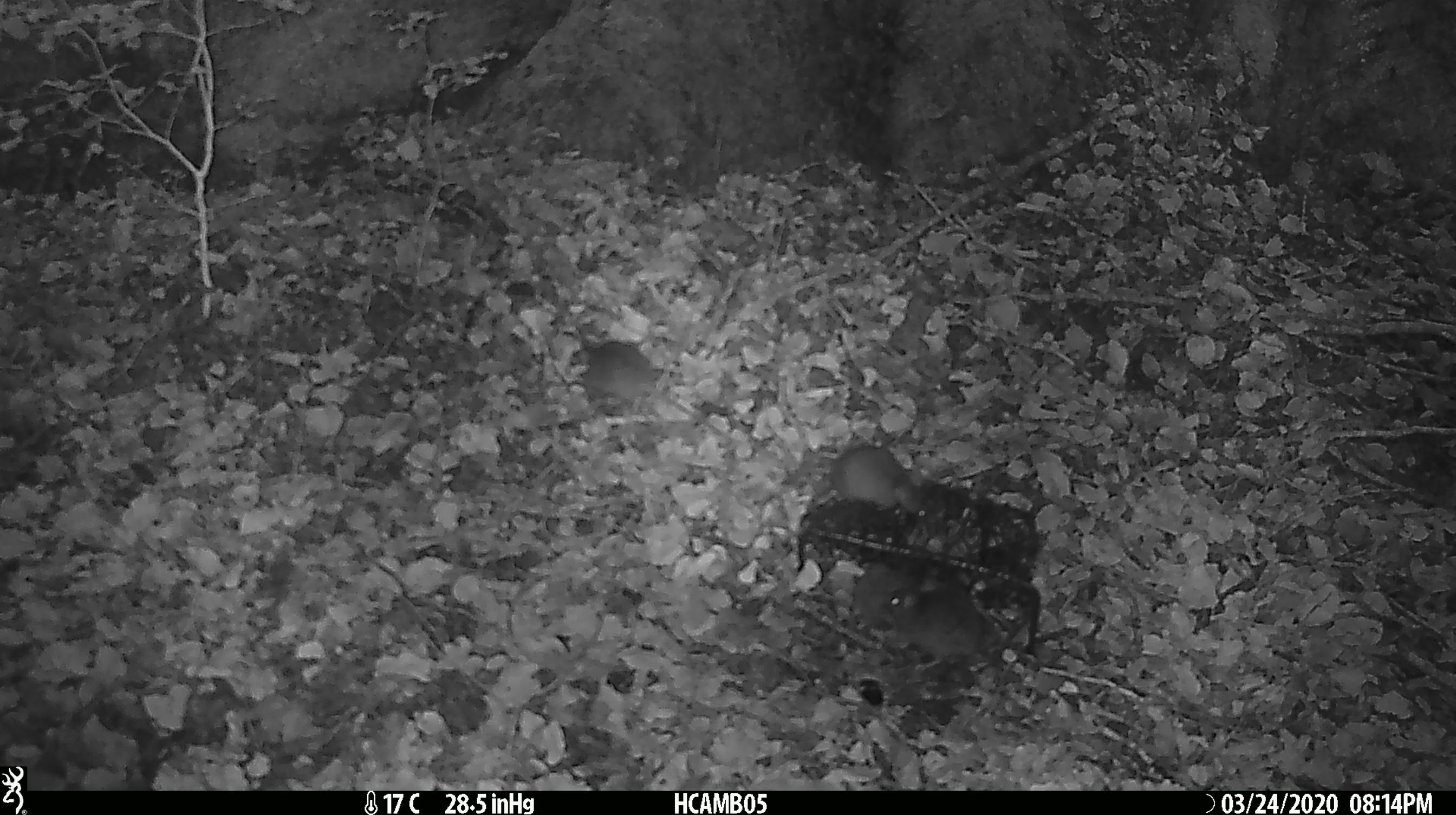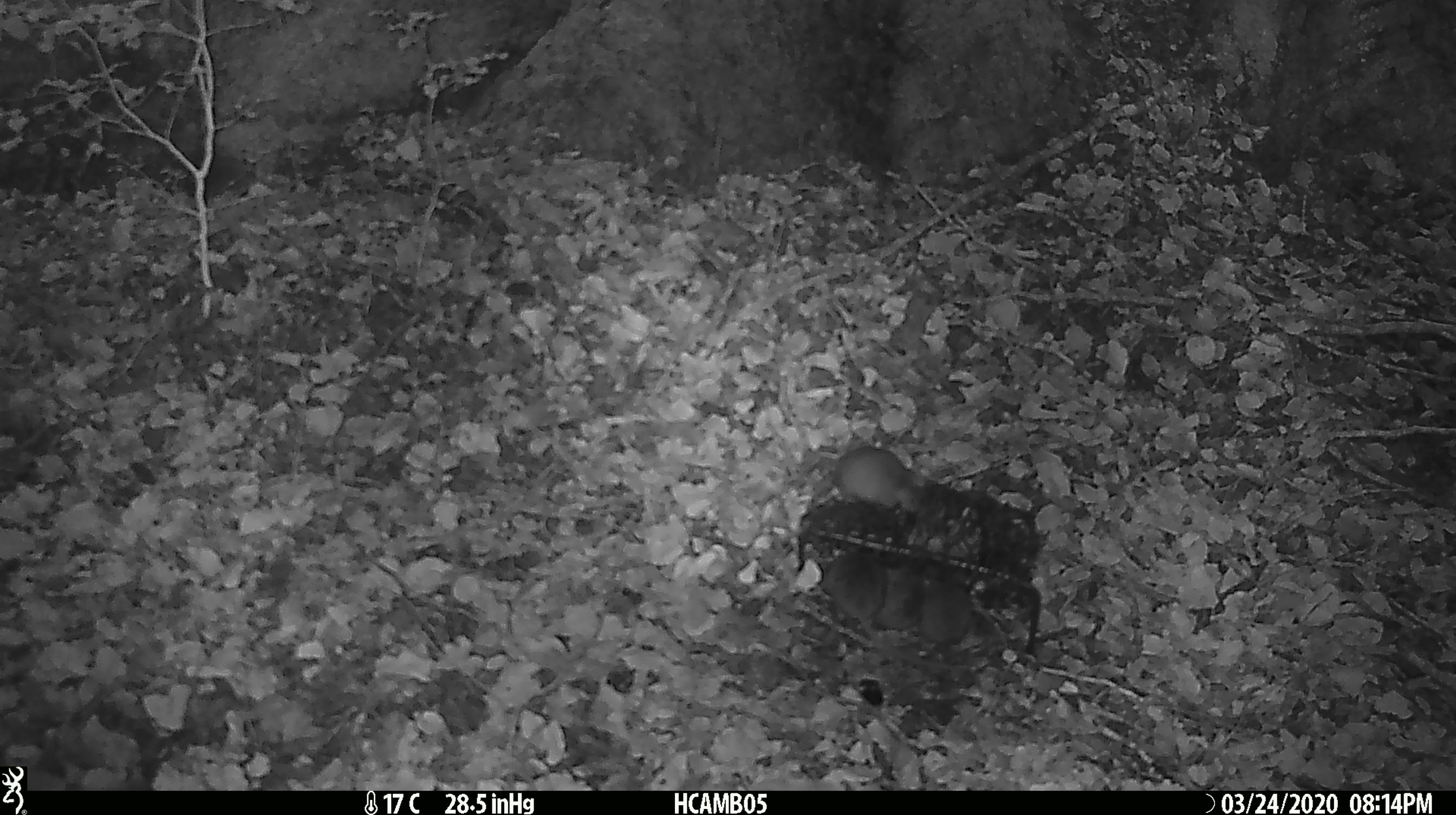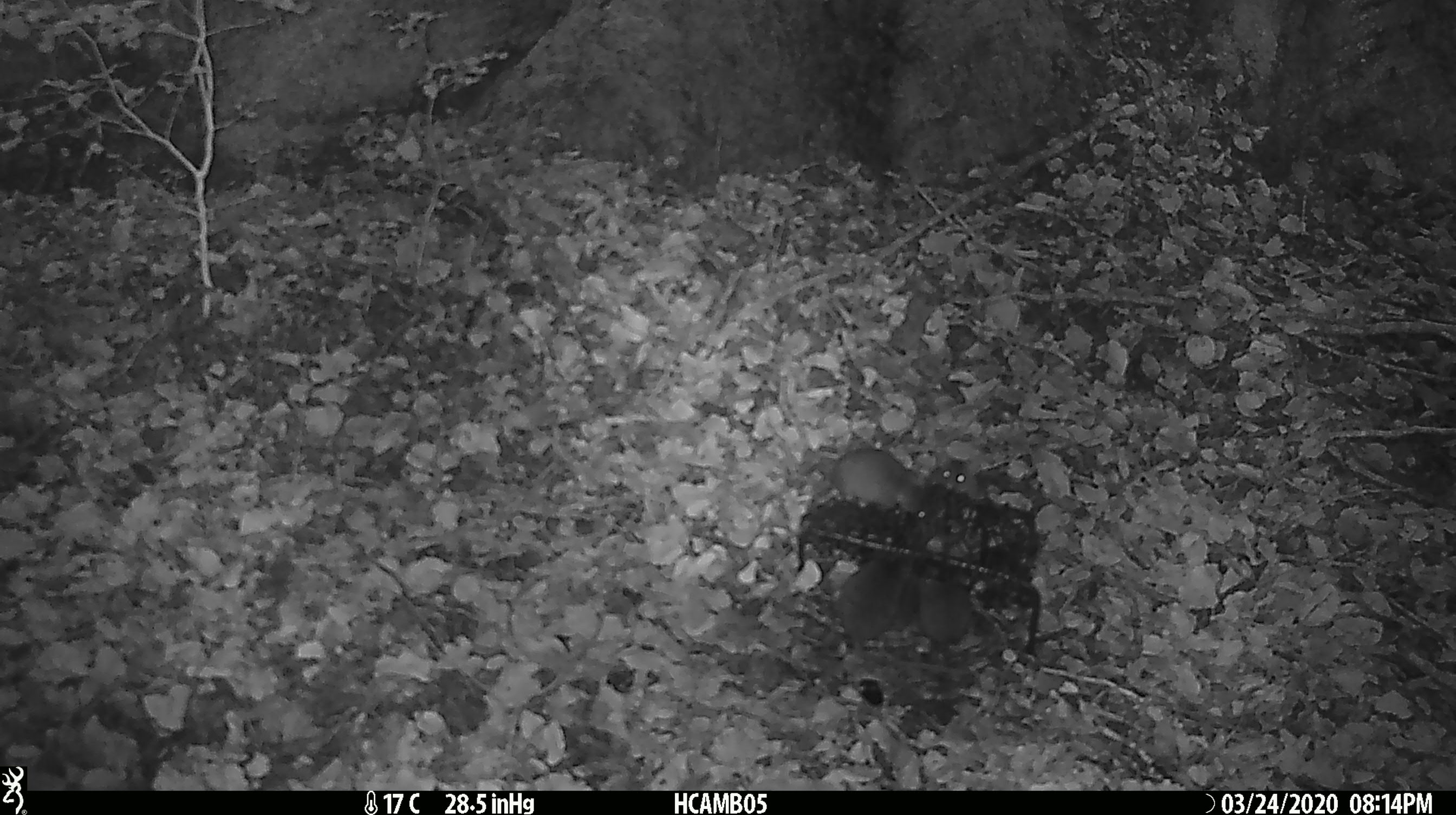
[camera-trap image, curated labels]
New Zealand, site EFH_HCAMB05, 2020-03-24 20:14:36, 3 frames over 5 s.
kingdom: Animalia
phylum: Chordata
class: Mammalia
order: Rodentia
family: Muridae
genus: Mus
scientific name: Mus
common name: mouse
Mouse (Mus).